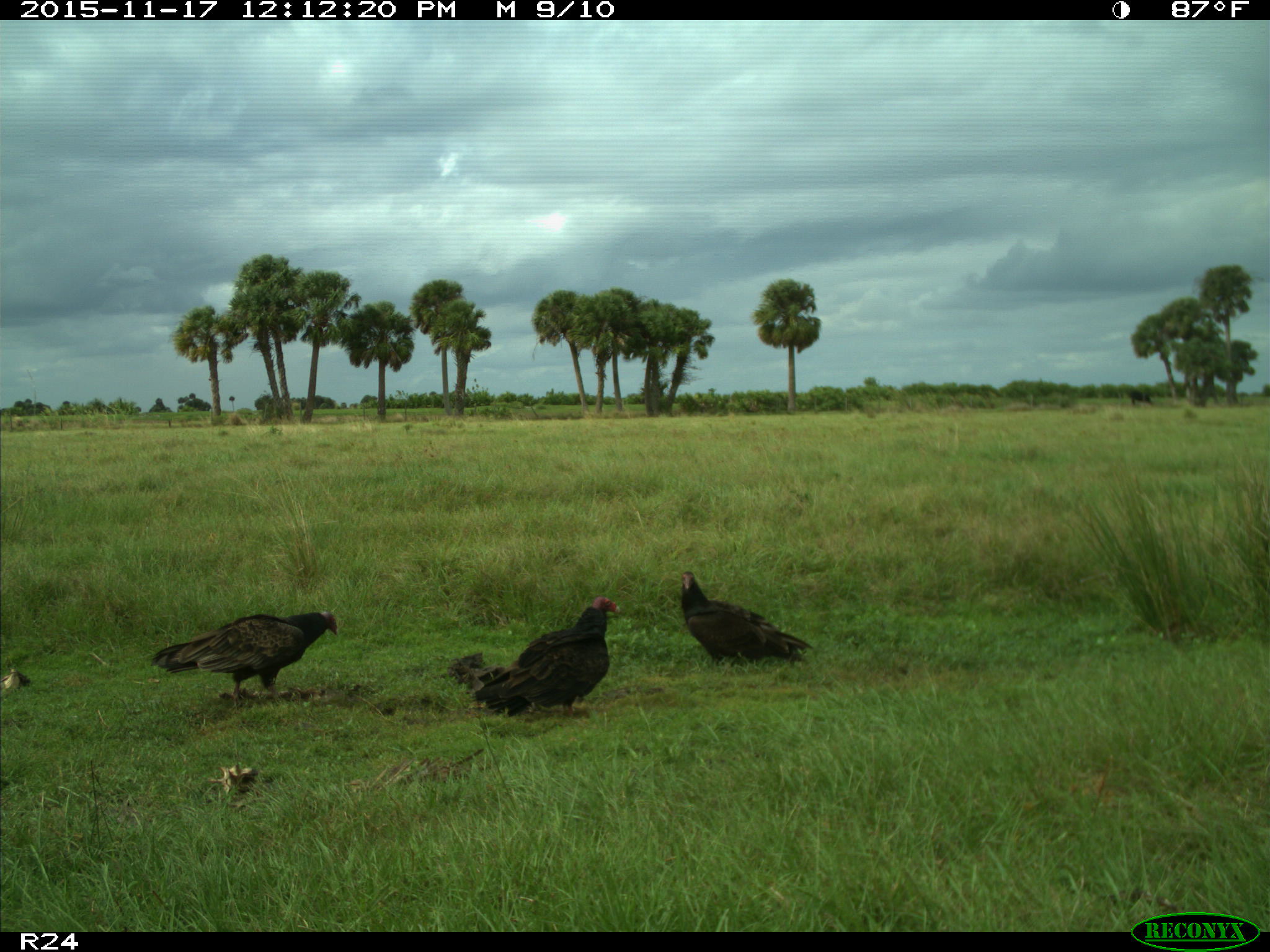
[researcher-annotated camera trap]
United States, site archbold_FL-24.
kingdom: Animalia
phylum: Chordata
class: Aves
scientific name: Aves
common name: birds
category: unidentified bird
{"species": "unidentified bird (birds) (Aves)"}